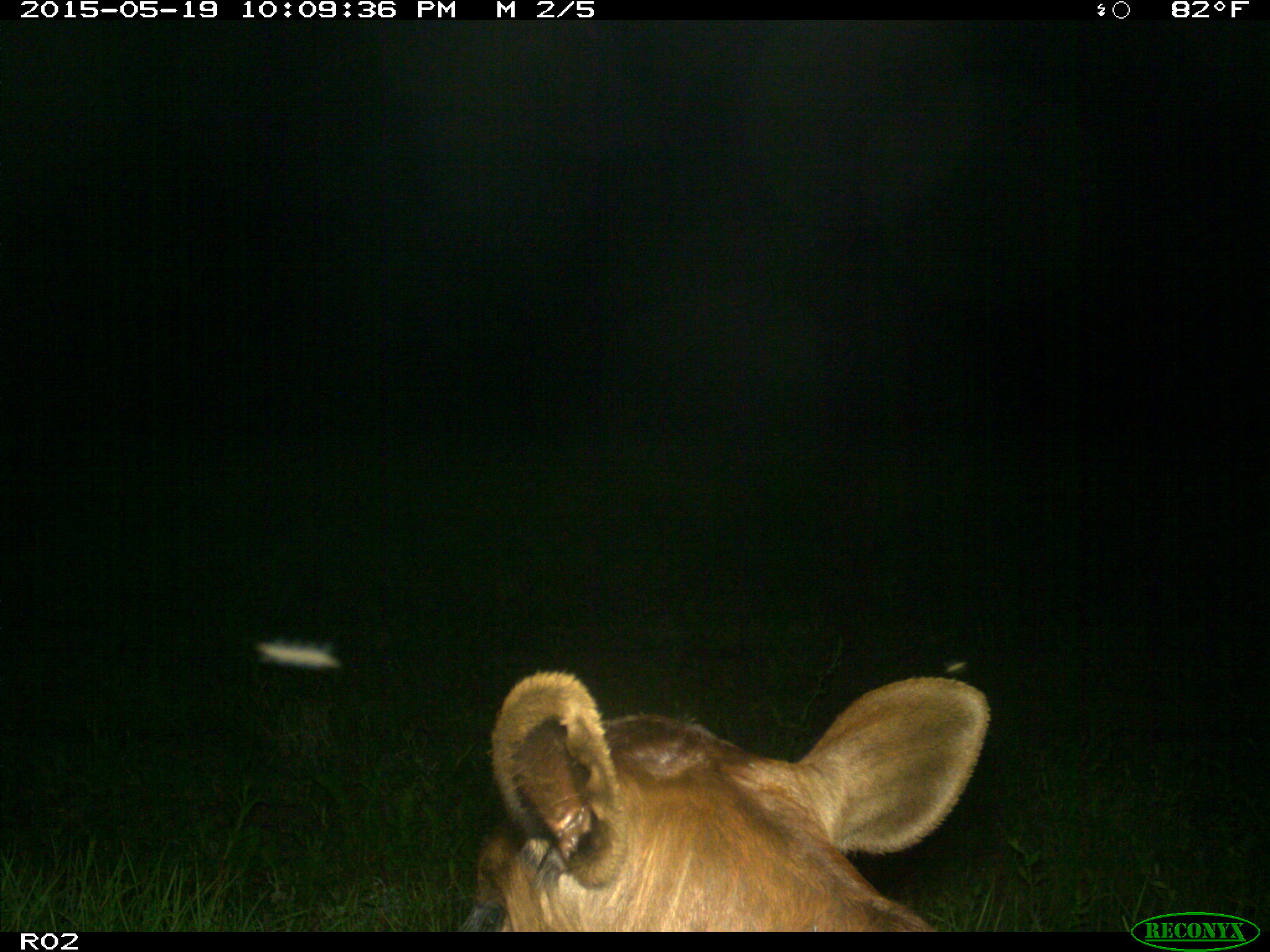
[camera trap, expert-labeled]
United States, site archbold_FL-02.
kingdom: Animalia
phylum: Chordata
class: Mammalia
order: Artiodactyla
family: Bovidae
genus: Bos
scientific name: Bos taurus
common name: domestic cow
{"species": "Bos taurus (domestic cow)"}